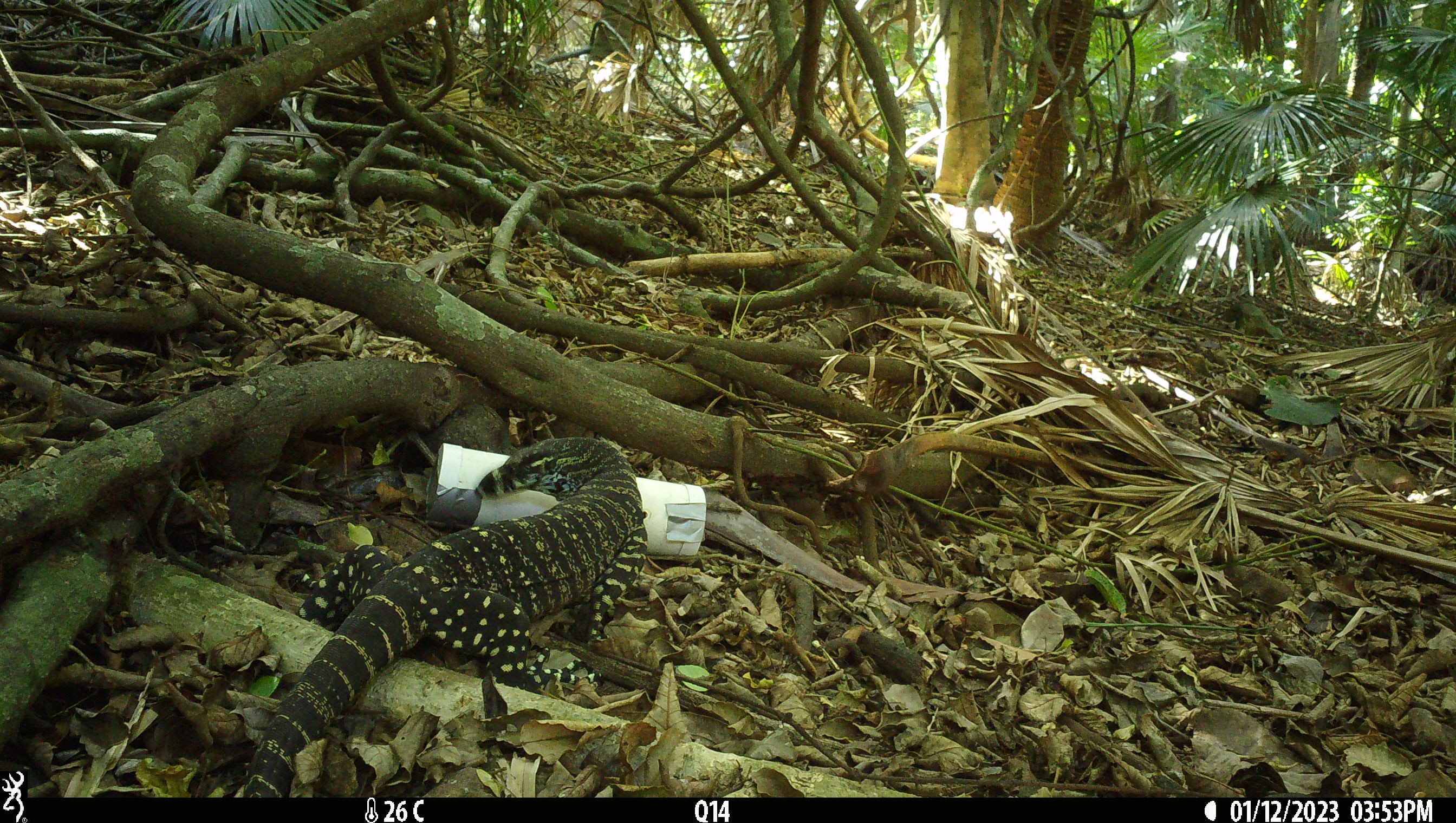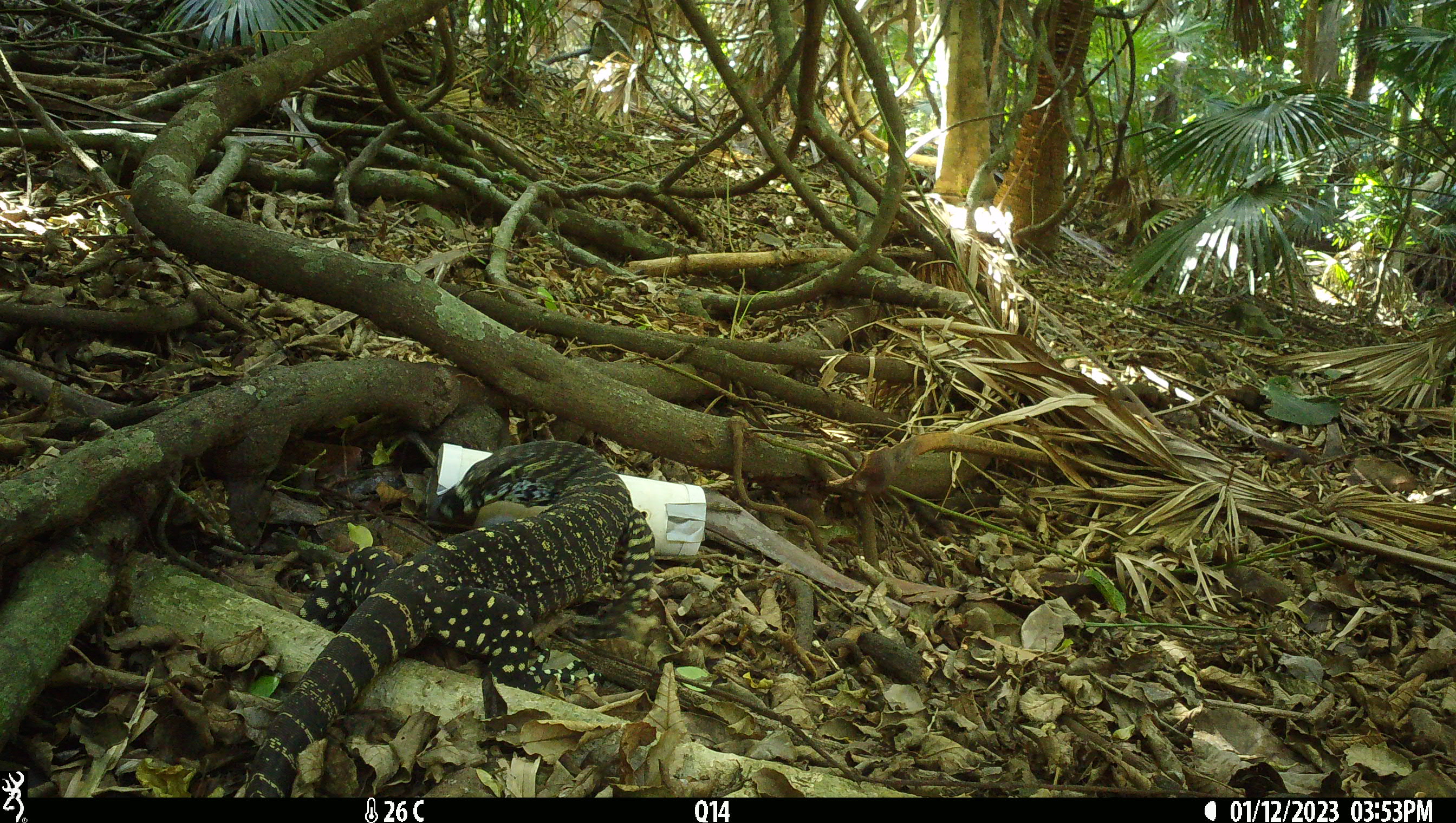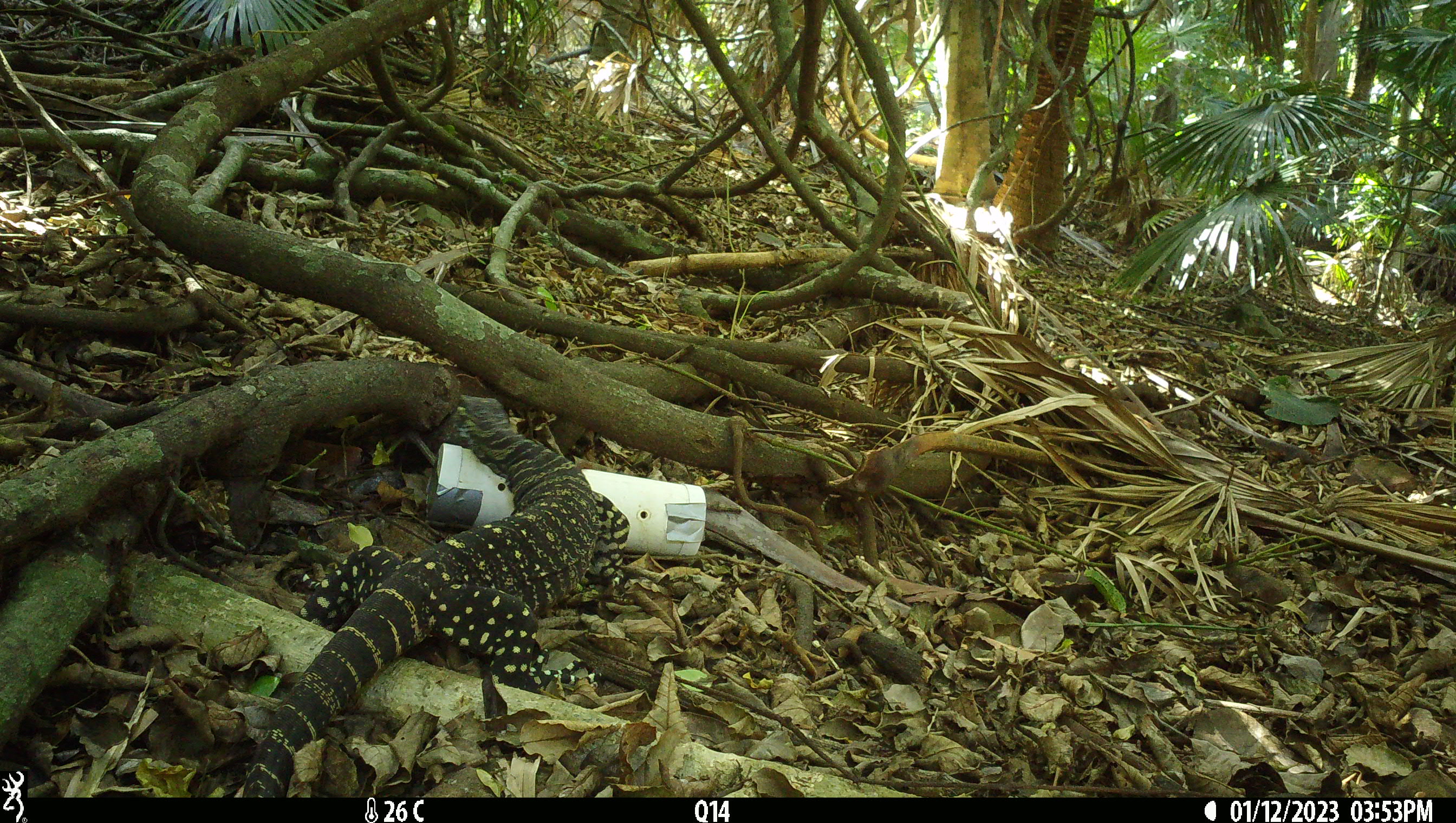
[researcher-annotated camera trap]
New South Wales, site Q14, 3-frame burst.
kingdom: Animalia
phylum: Chordata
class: Reptilia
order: Squamata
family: Varanidae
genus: Varanus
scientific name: Varanus varius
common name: lace monitor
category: goanna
Goanna (lace monitor) (Varanus varius).